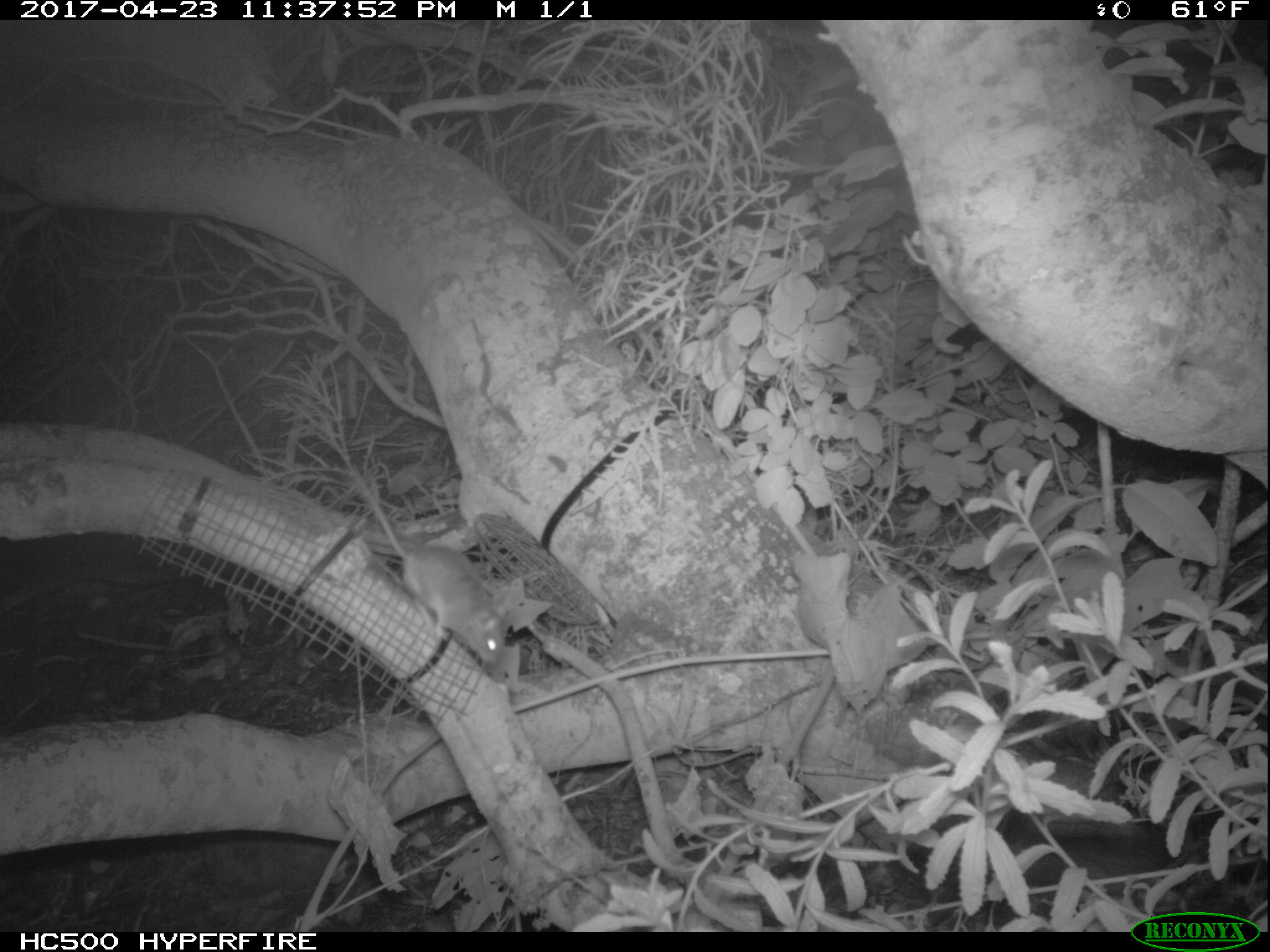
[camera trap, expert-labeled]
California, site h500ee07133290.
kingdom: Animalia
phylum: Chordata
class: Mammalia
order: Rodentia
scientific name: Rodentia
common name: rodent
Rodent (Rodentia).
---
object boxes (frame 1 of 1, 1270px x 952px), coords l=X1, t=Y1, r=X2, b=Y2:
rodent: l=351, t=470, r=511, b=666